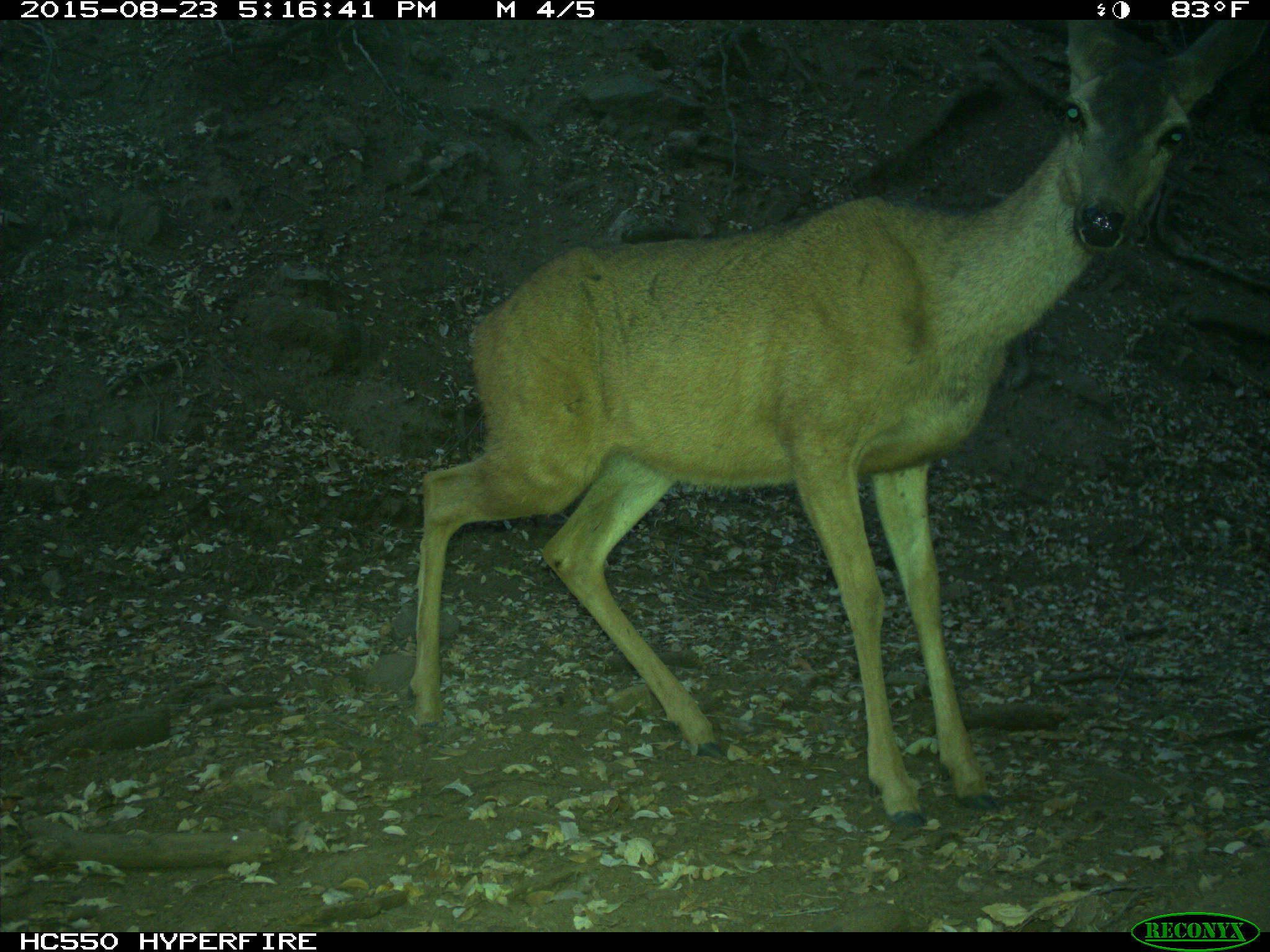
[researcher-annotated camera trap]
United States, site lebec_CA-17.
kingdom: Animalia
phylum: Chordata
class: Mammalia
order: Artiodactyla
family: Cervidae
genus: Odocoileus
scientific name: Odocoileus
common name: deer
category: unidentified deer